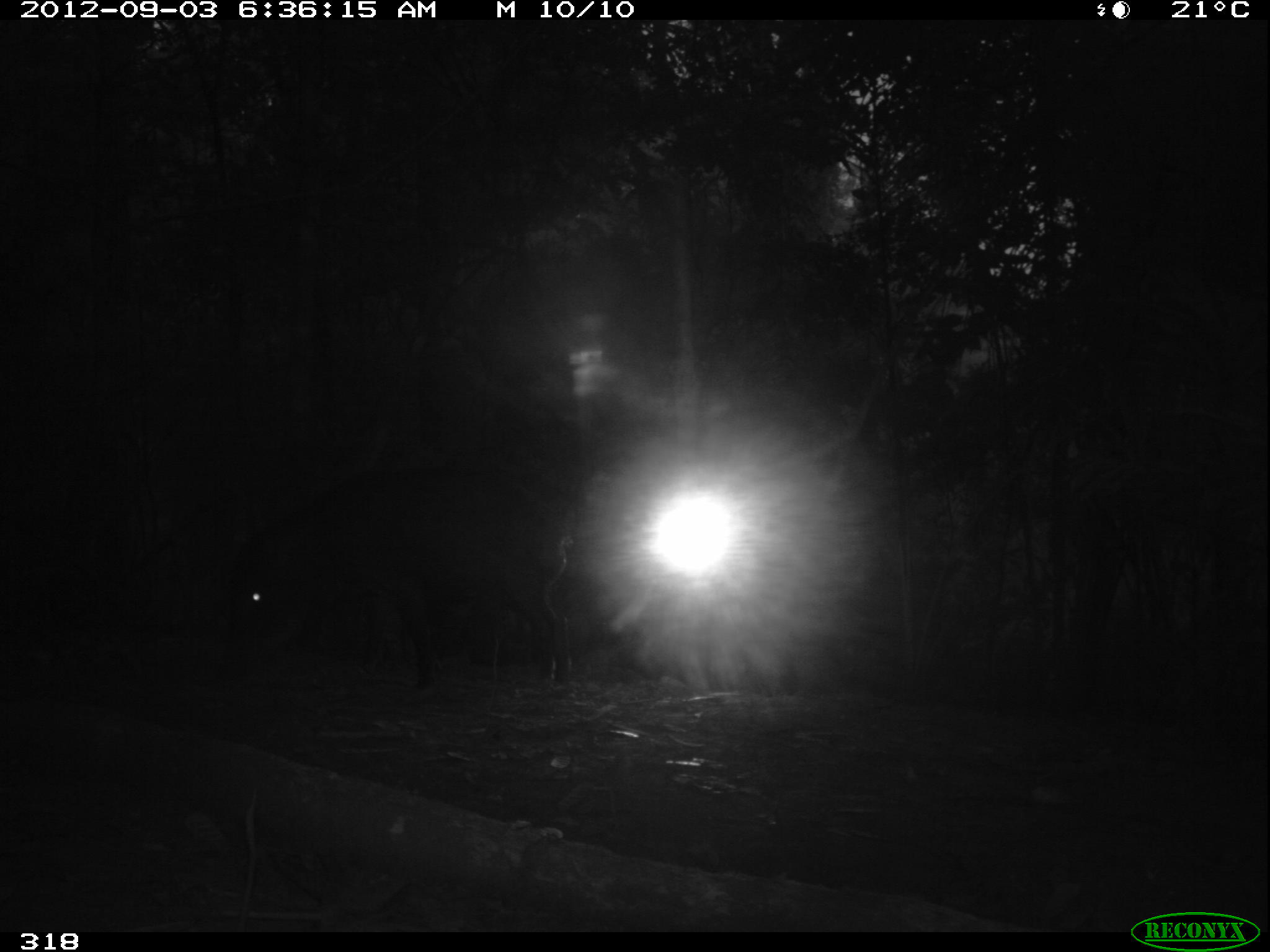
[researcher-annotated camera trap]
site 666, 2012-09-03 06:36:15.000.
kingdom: Animalia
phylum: Chordata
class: Mammalia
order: Artiodactyla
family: Tayassuidae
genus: Tayassu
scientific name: Tayassu pecari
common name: white-lipped peccary